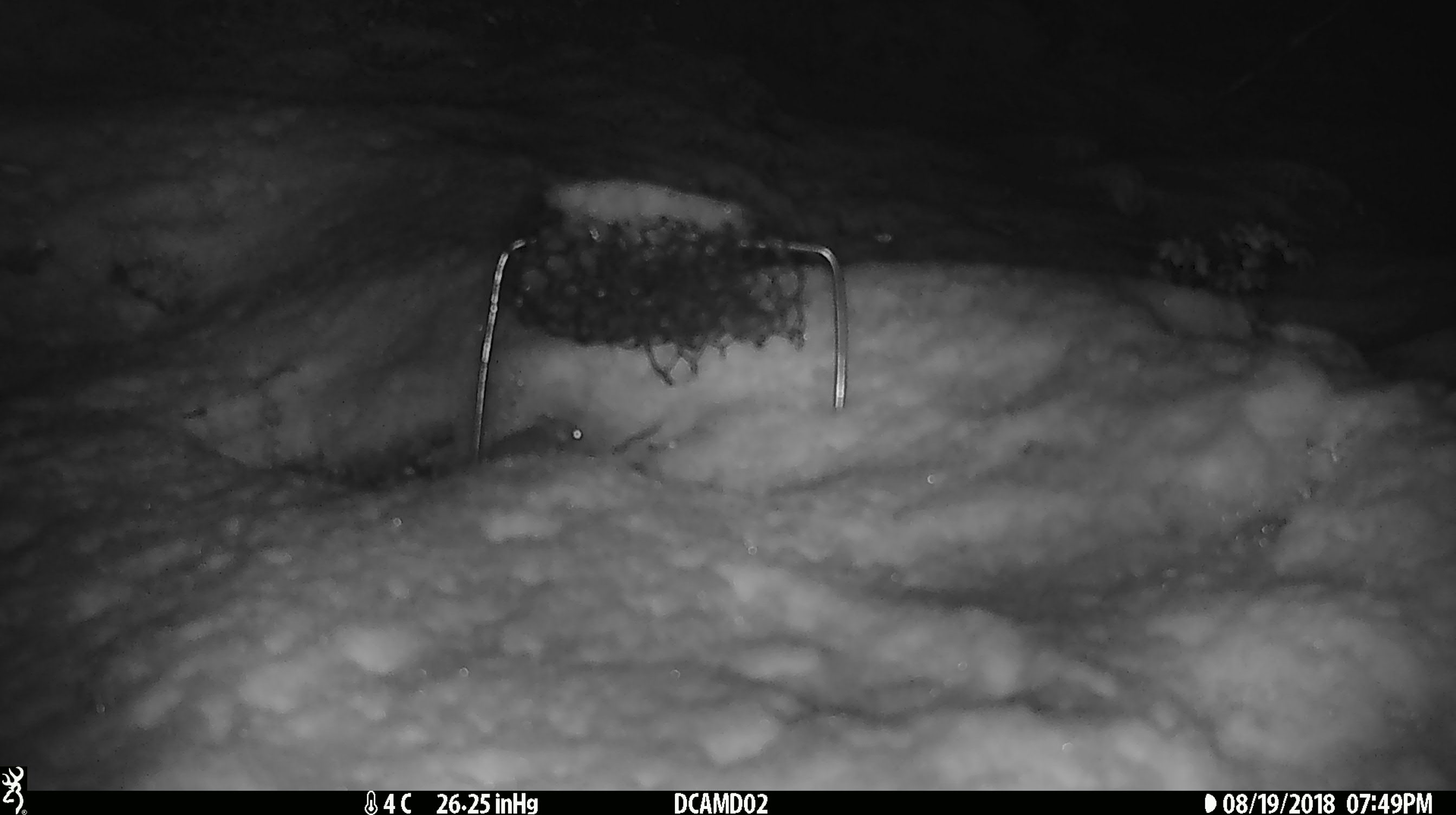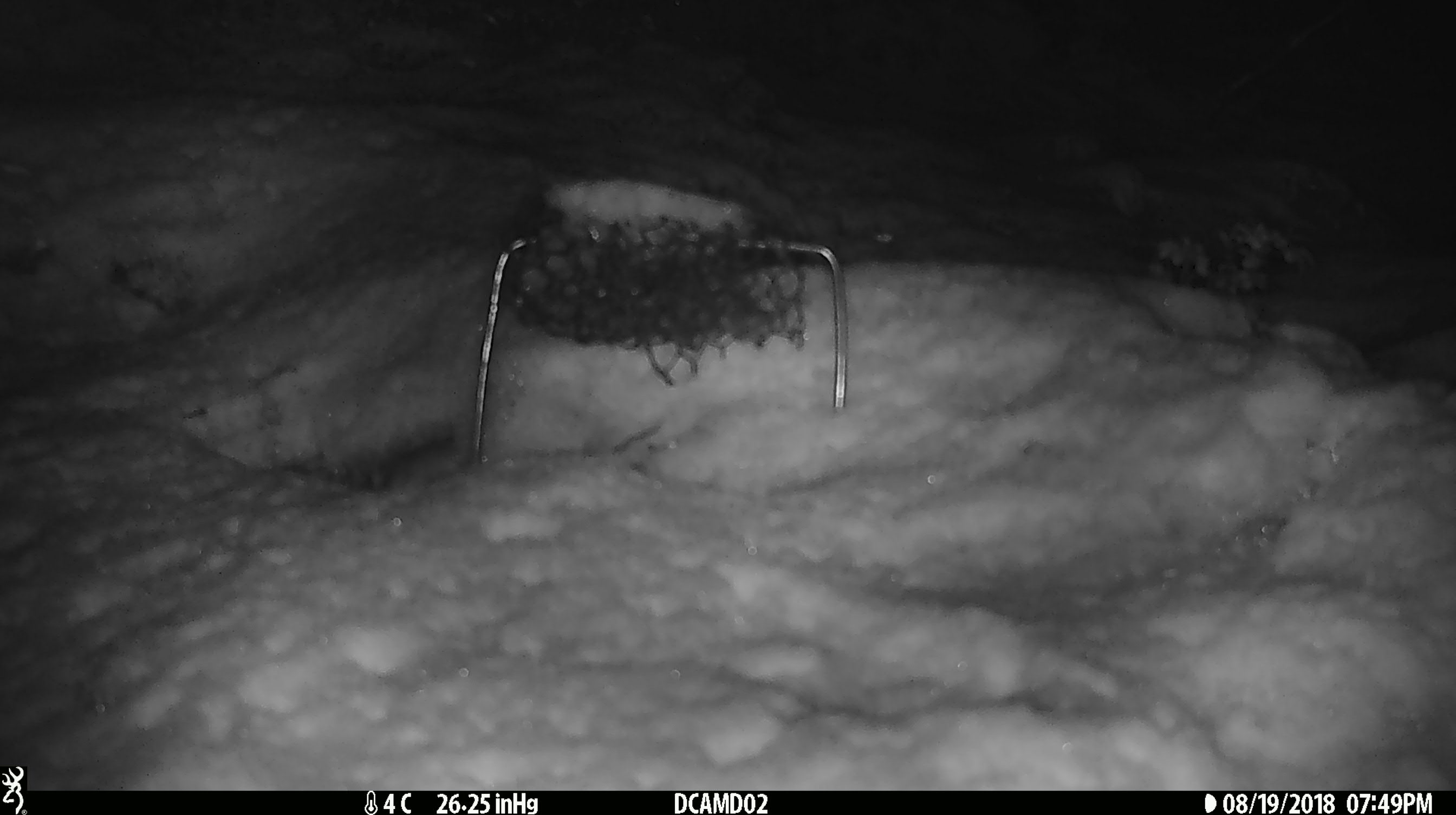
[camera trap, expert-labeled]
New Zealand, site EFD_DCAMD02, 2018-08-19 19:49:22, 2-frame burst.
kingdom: Animalia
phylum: Chordata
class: Mammalia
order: Rodentia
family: Muridae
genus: Mus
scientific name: Mus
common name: mouse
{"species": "mouse (Mus)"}